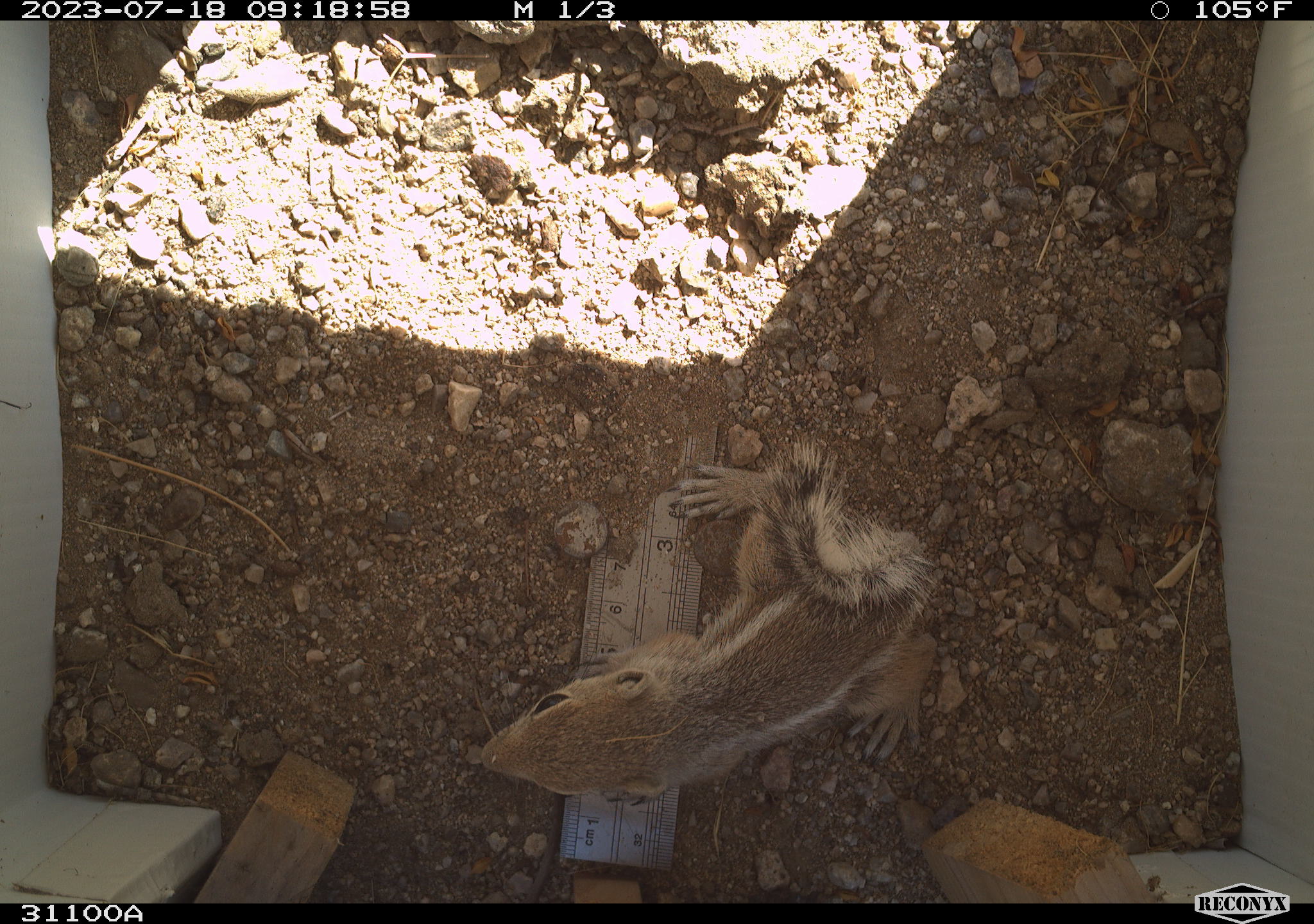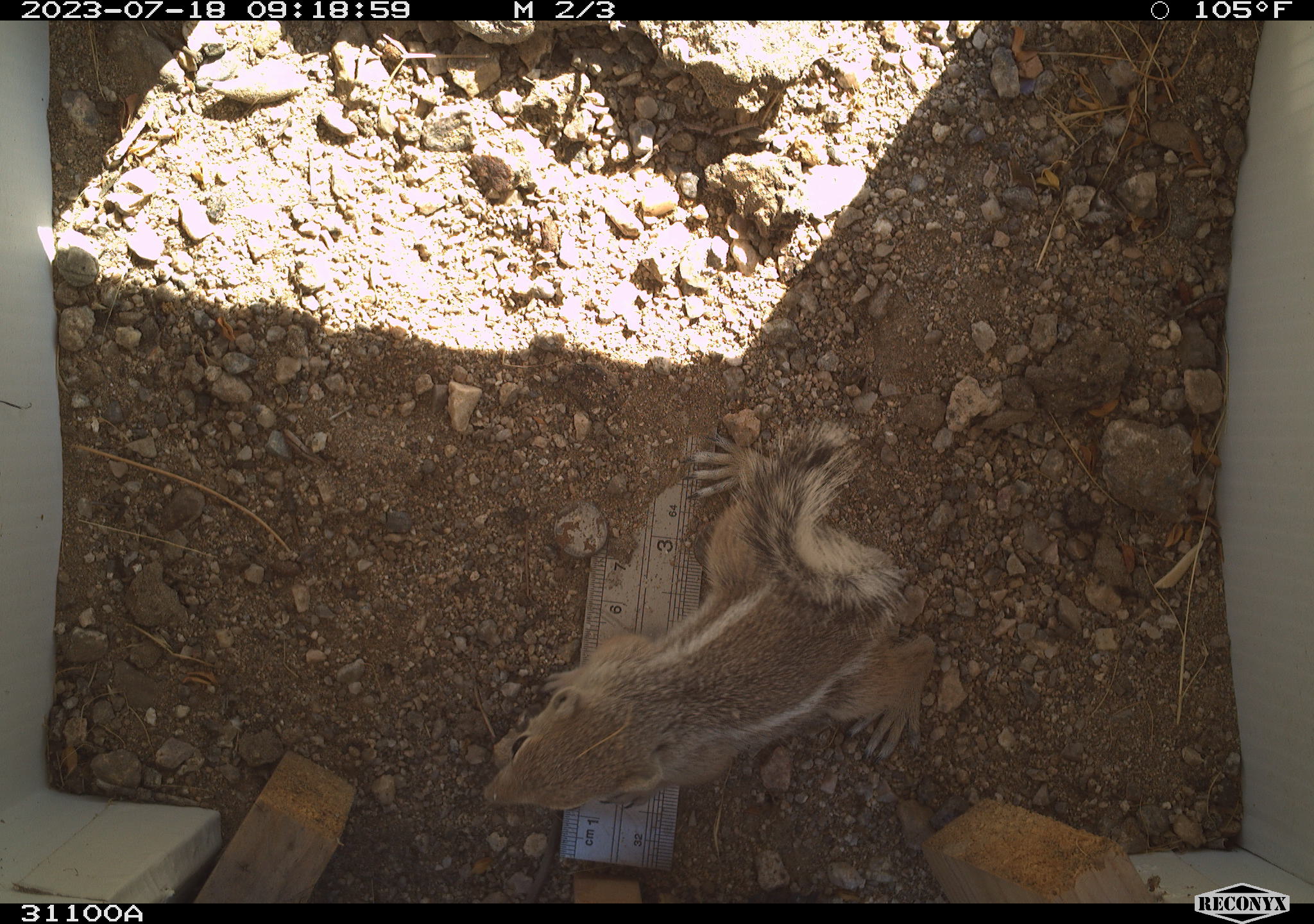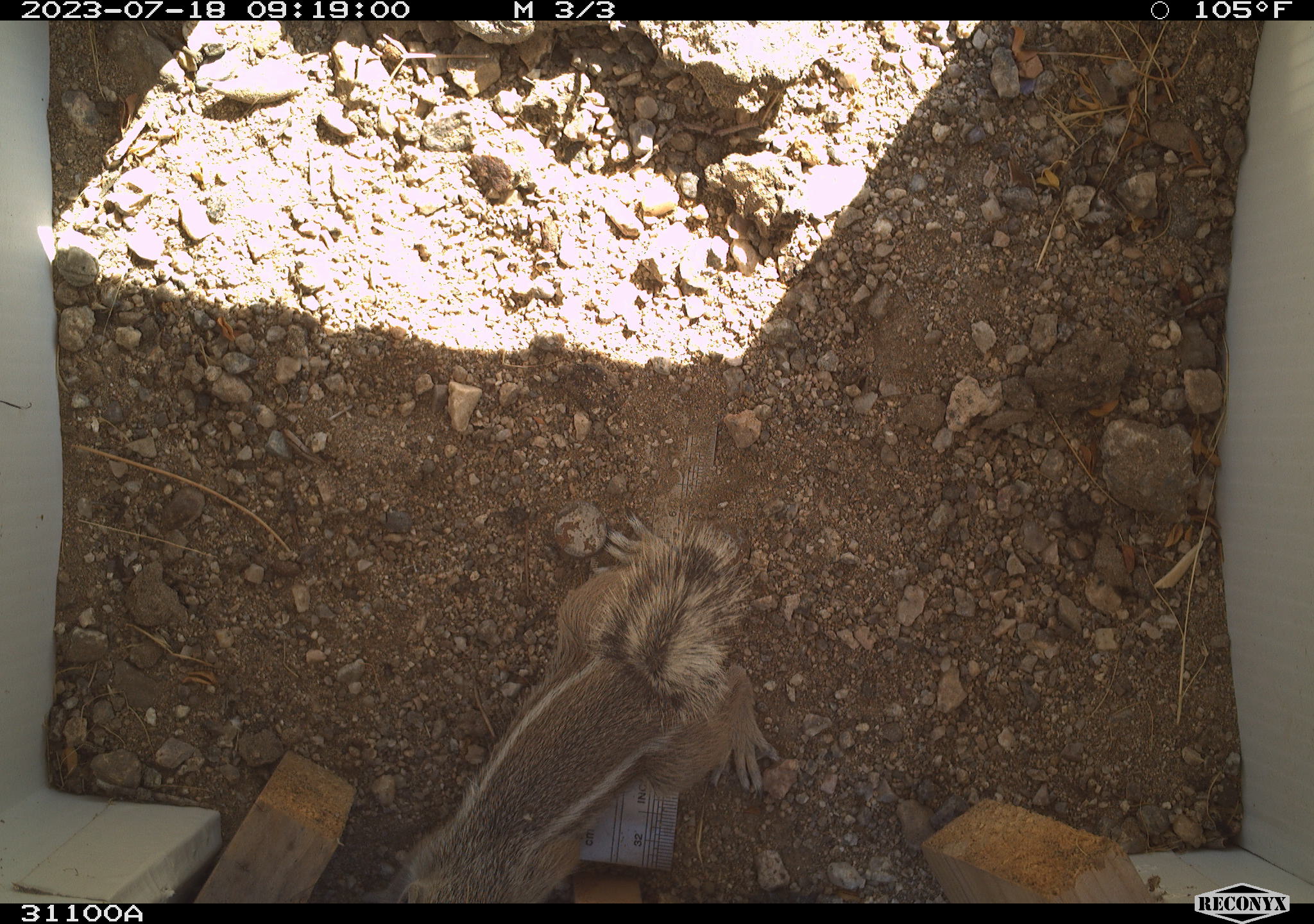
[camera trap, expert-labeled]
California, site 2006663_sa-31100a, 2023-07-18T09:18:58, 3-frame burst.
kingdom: Animalia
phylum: Chordata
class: Mammalia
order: Rodentia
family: Sciuridae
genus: Ammospermophilus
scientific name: Ammospermophilus leucurus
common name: white-tailed antelope squirrel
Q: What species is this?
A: White-tailed antelope squirrel (Ammospermophilus leucurus).